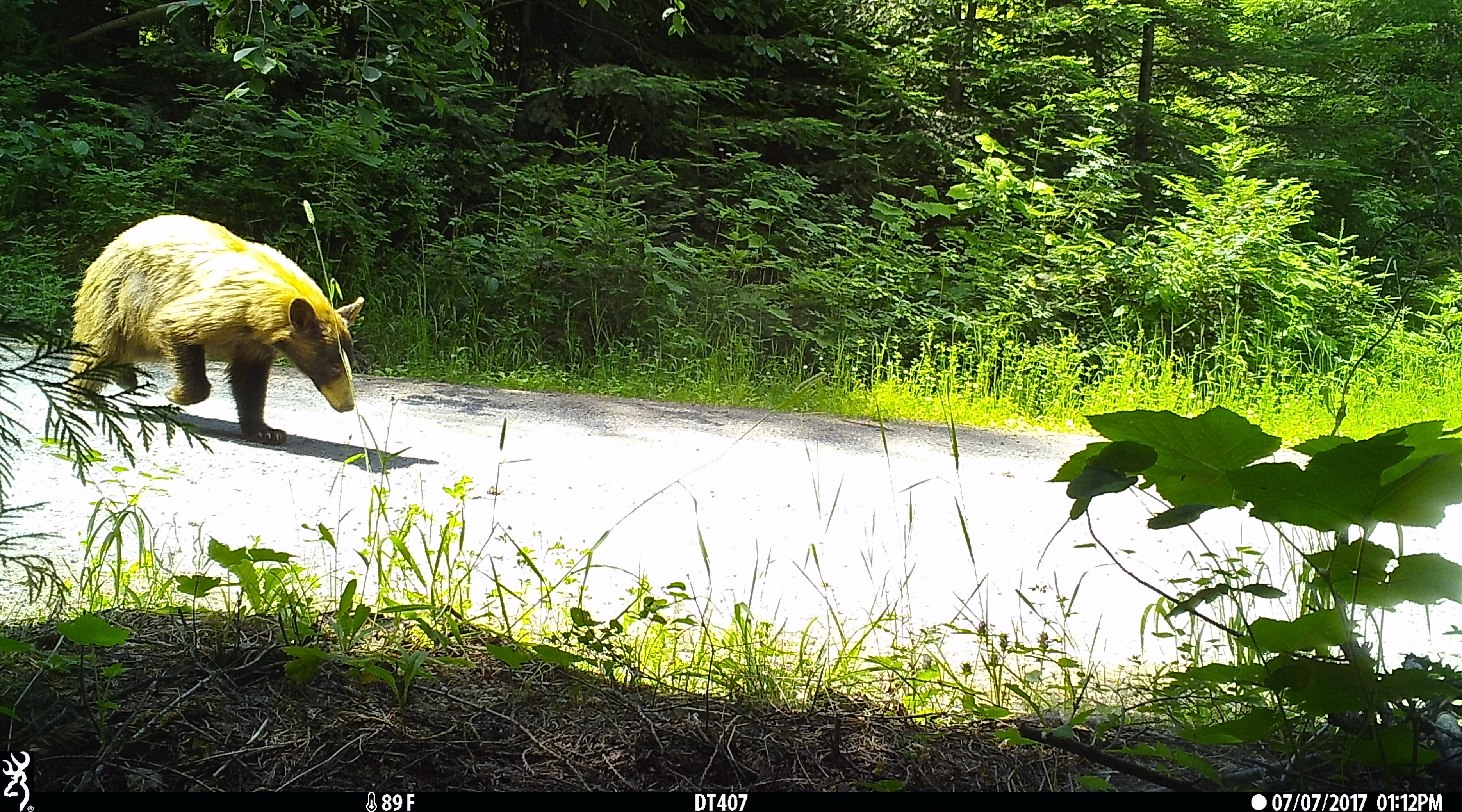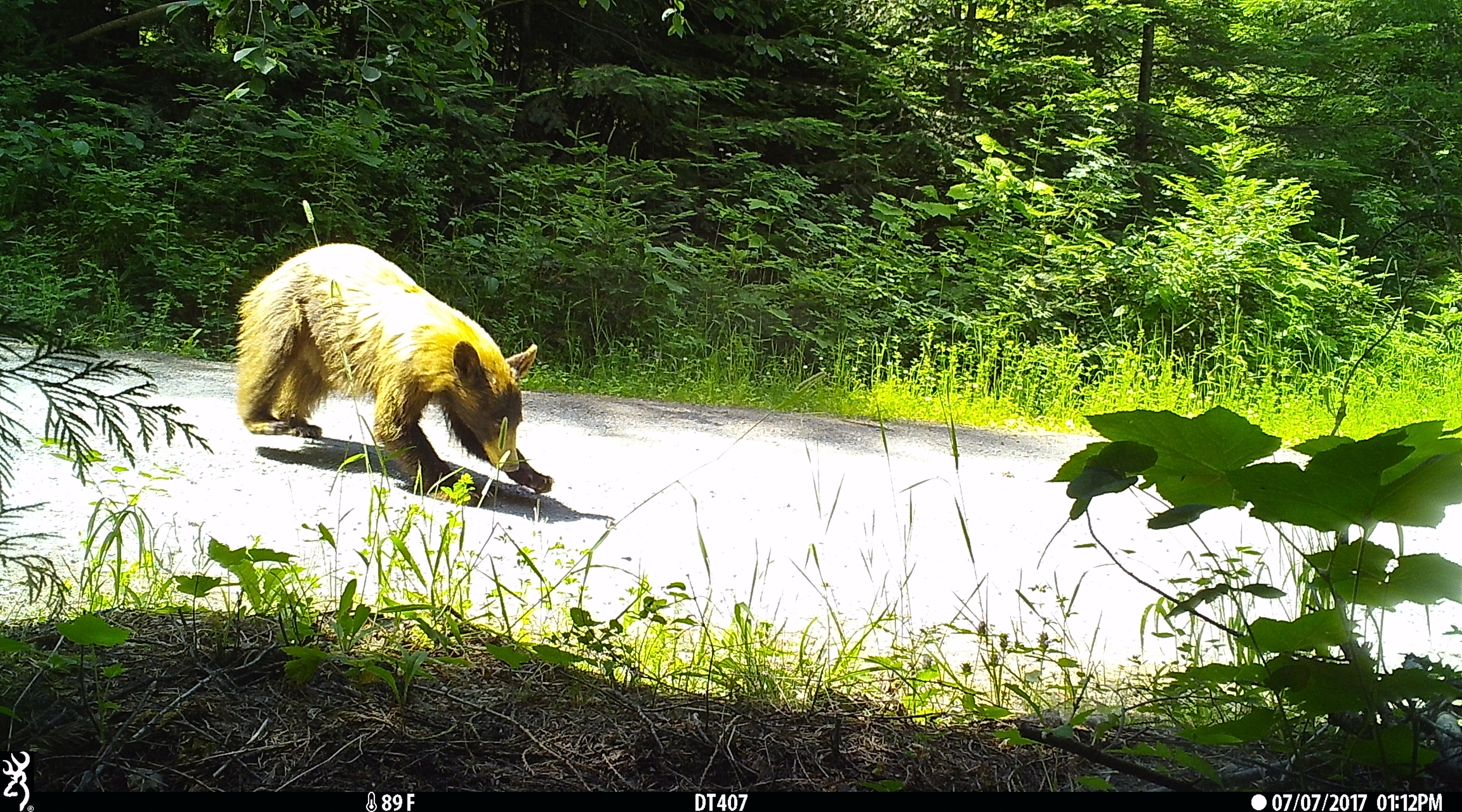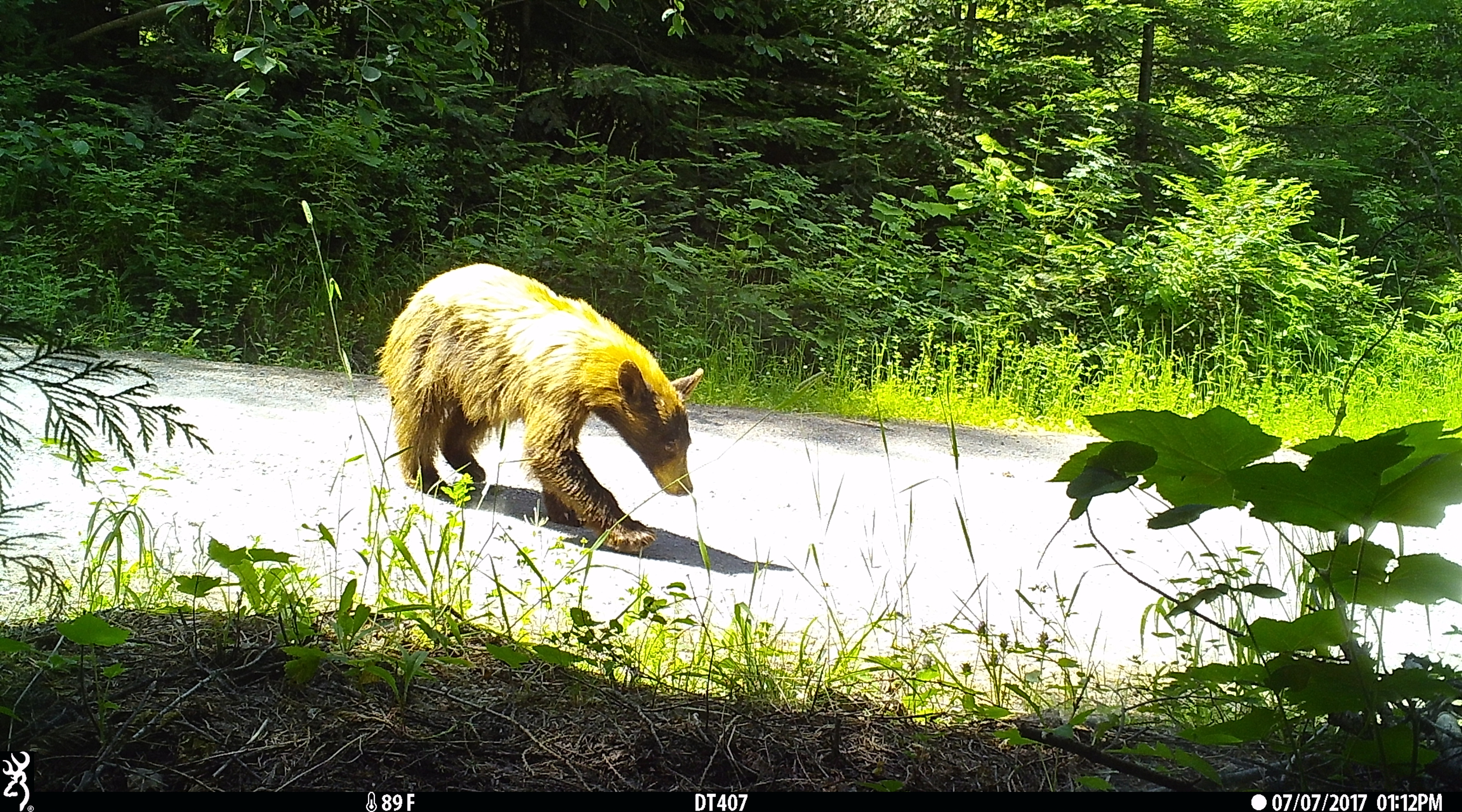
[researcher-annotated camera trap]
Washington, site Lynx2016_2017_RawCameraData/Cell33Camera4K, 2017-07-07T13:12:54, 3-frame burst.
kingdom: Animalia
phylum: Chordata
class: Mammalia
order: Carnivora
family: Ursidae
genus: Ursus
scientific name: Ursus americanus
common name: american black bear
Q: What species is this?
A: Ursus americanus (american black bear).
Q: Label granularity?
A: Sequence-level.